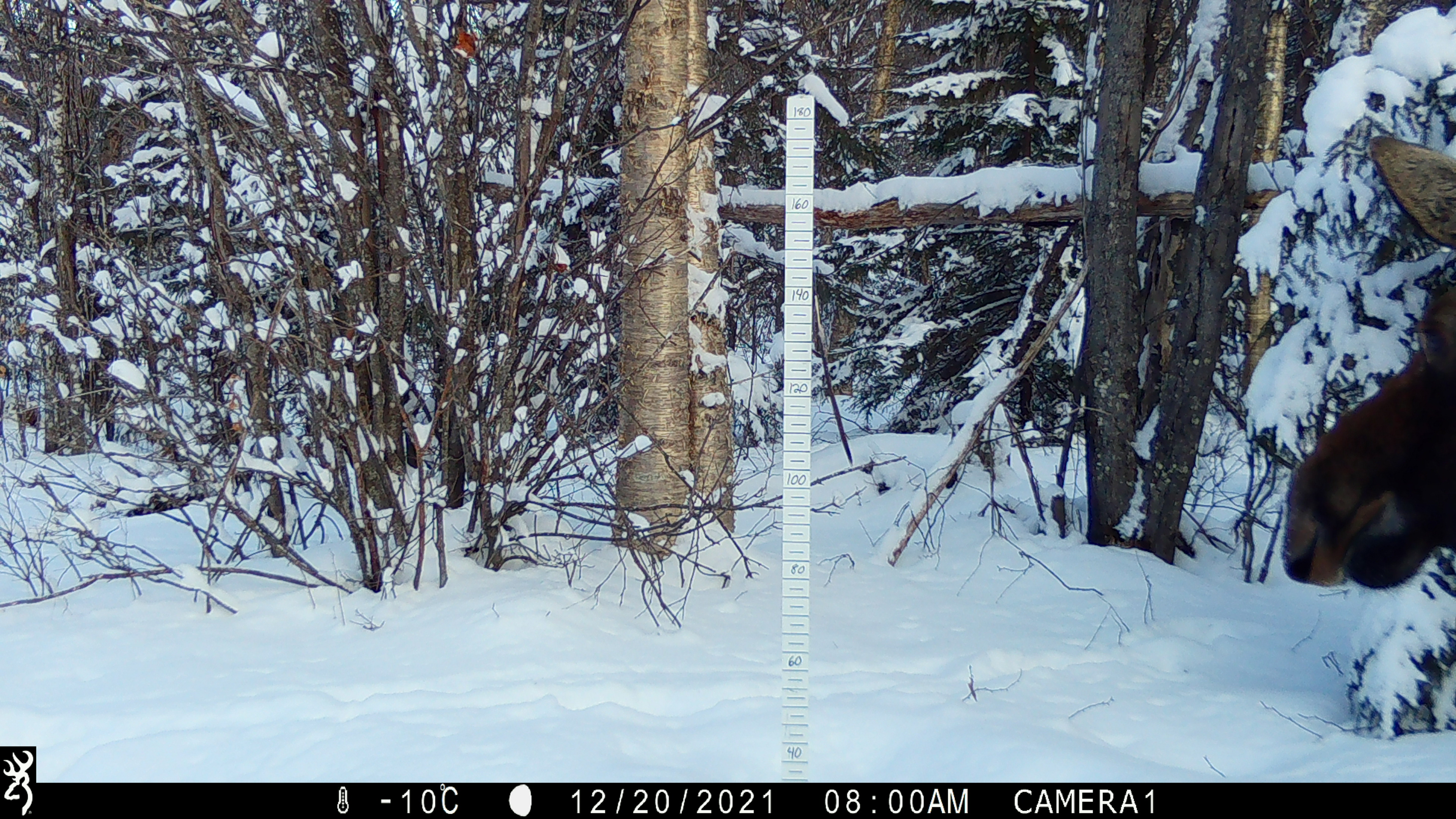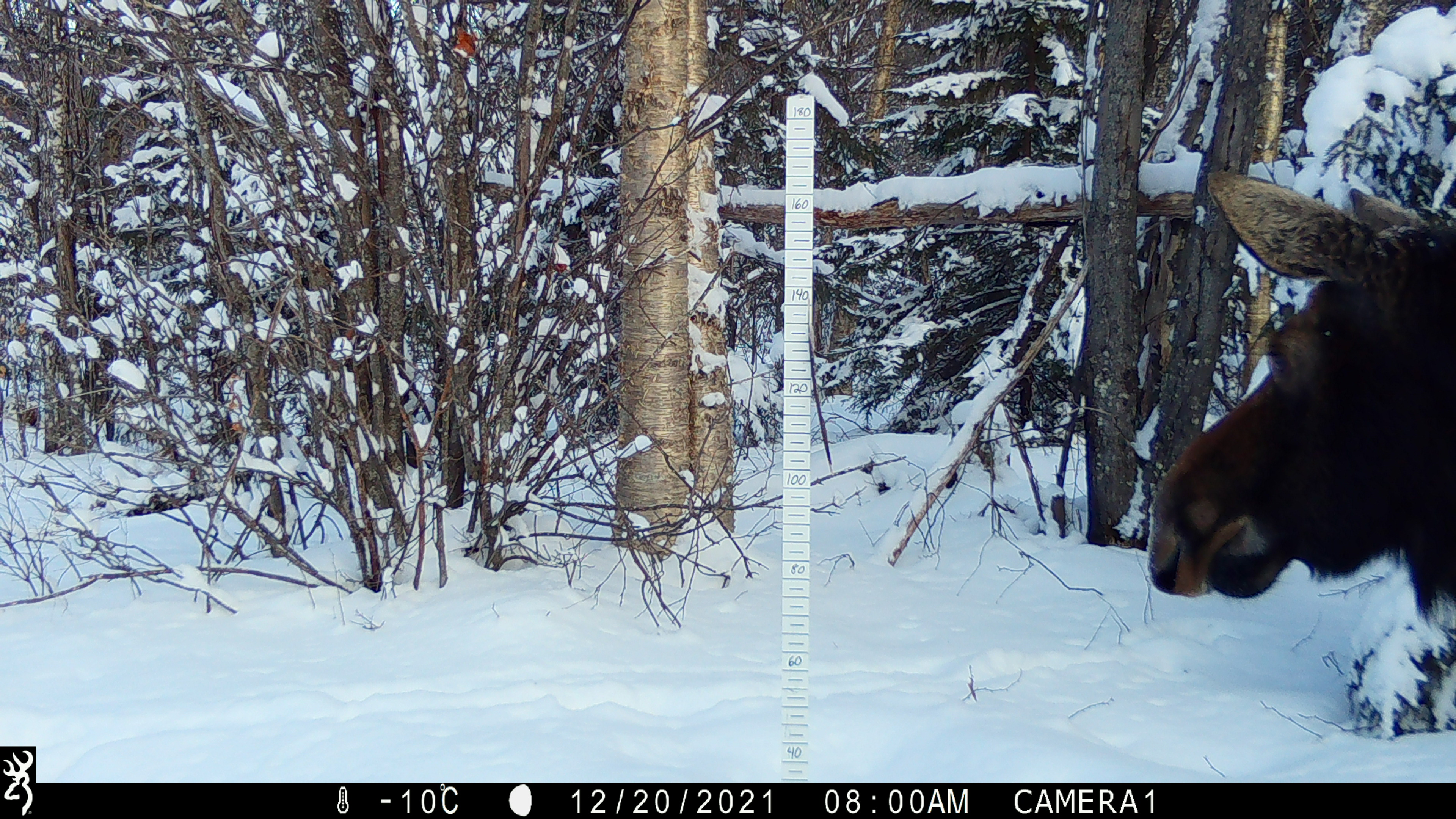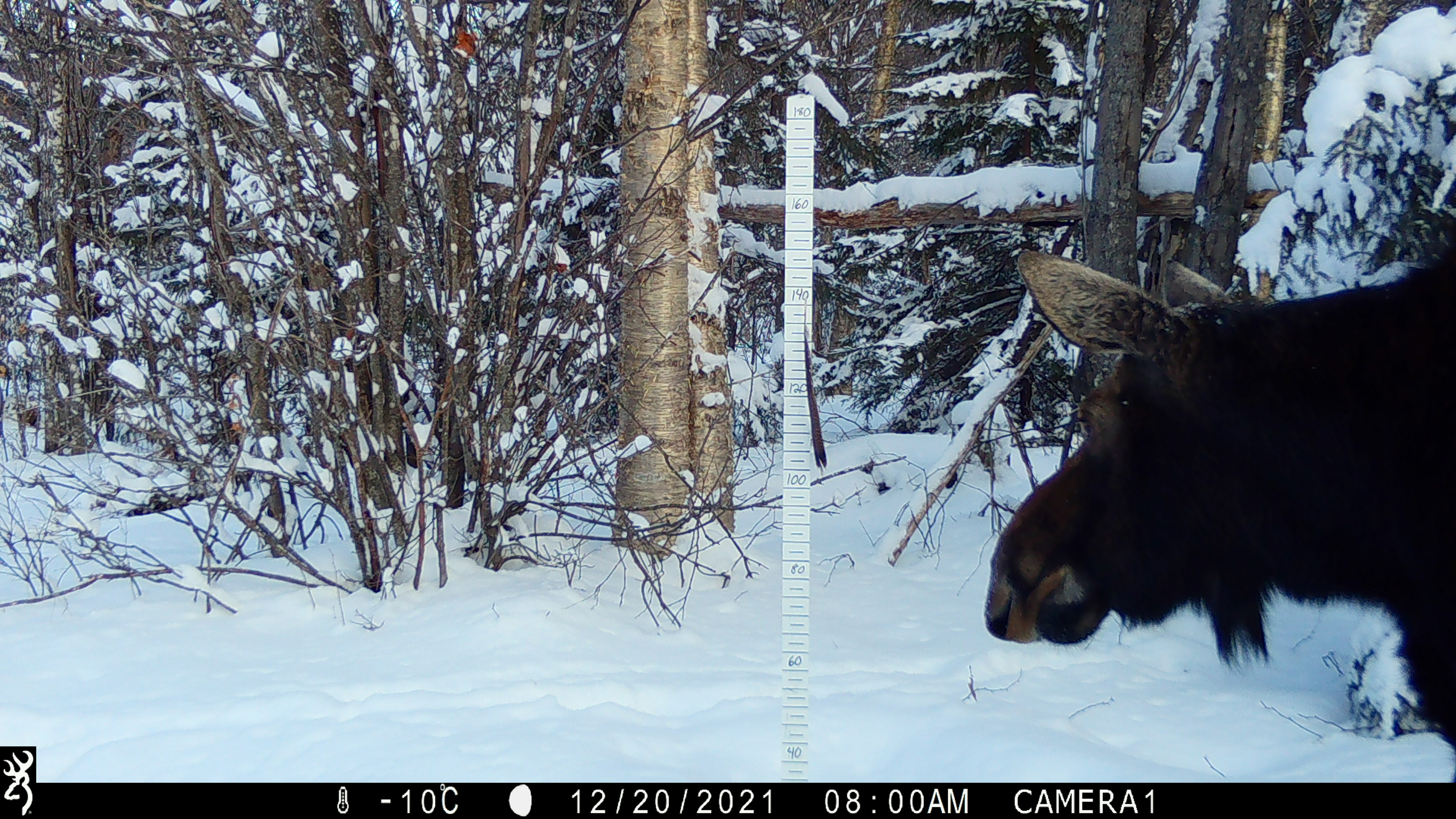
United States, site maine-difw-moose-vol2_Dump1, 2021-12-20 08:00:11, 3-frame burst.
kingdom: Animalia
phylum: Chordata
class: Mammalia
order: Artiodactyla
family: Cervidae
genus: Alces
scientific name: Alces alces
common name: moose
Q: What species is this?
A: Moose (Alces alces).